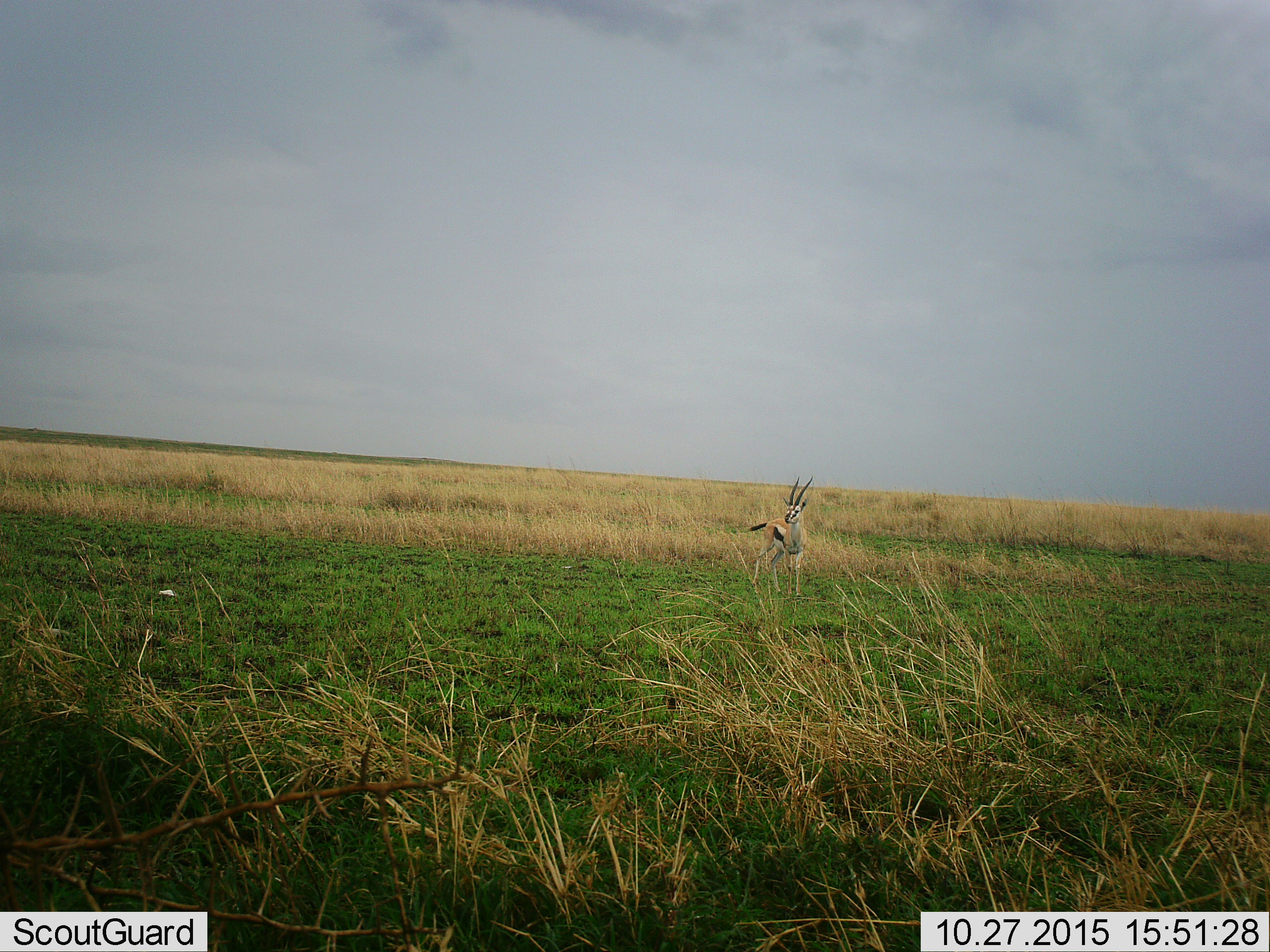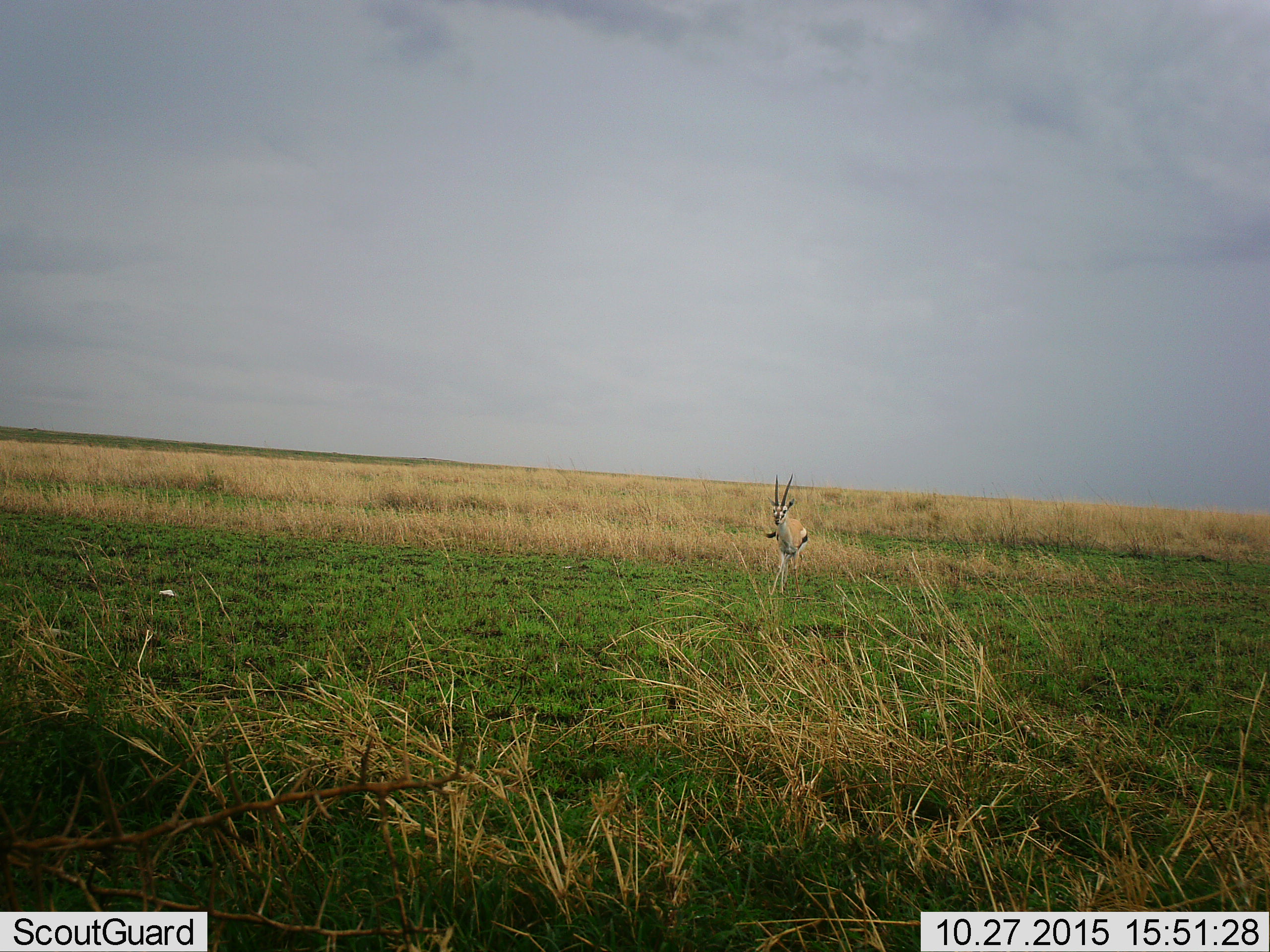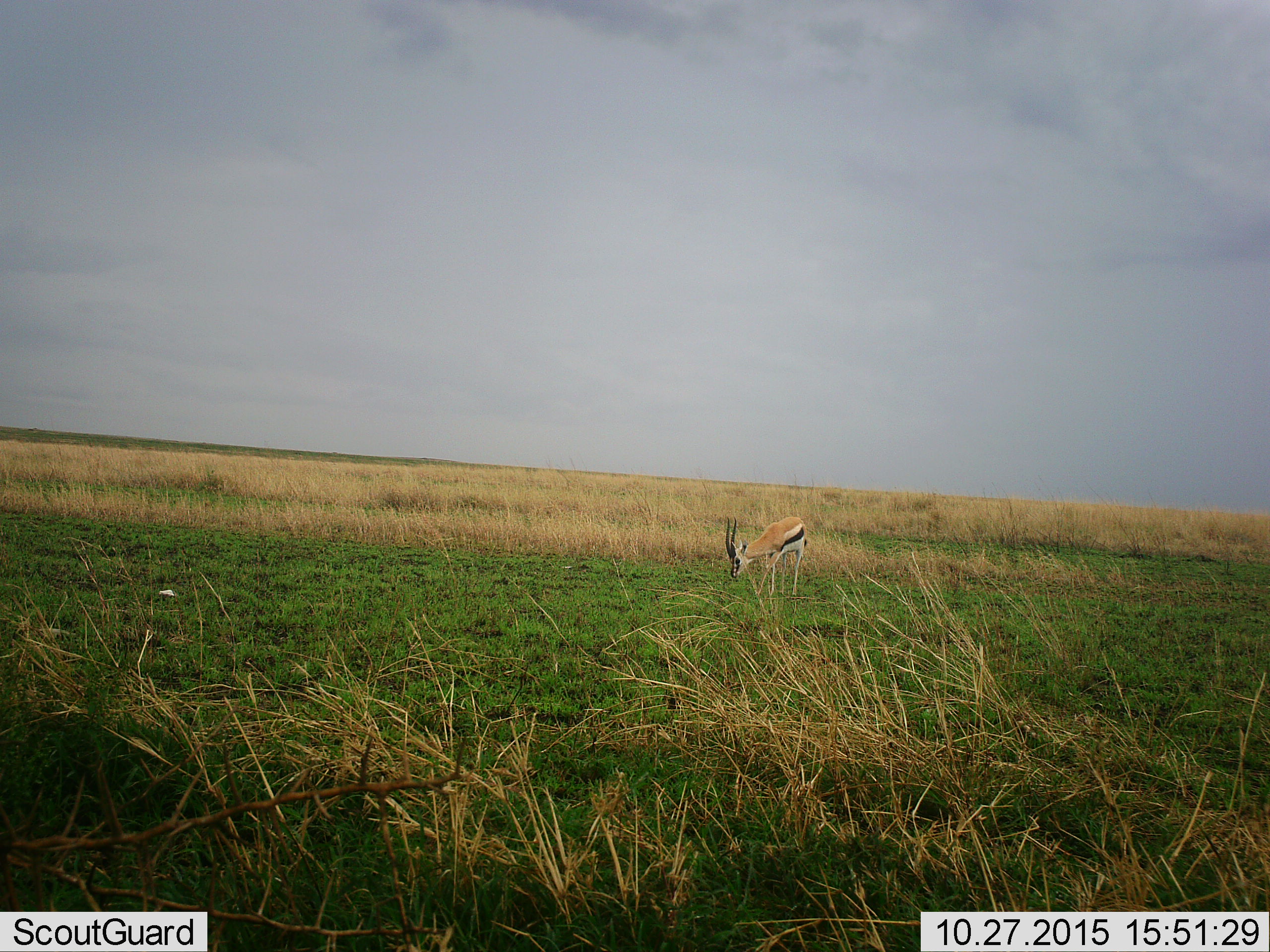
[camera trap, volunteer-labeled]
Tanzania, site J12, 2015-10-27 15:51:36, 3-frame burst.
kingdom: Animalia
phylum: Chordata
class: Mammalia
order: Artiodactyla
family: Bovidae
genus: Eudorcas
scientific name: Eudorcas thomsonii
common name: thomson's gazelle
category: gazellethomsons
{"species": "gazellethomsons (thomson's gazelle) (Eudorcas thomsonii)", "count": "1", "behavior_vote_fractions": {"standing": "56%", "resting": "0%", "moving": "22%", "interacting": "0%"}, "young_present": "0%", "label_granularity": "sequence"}